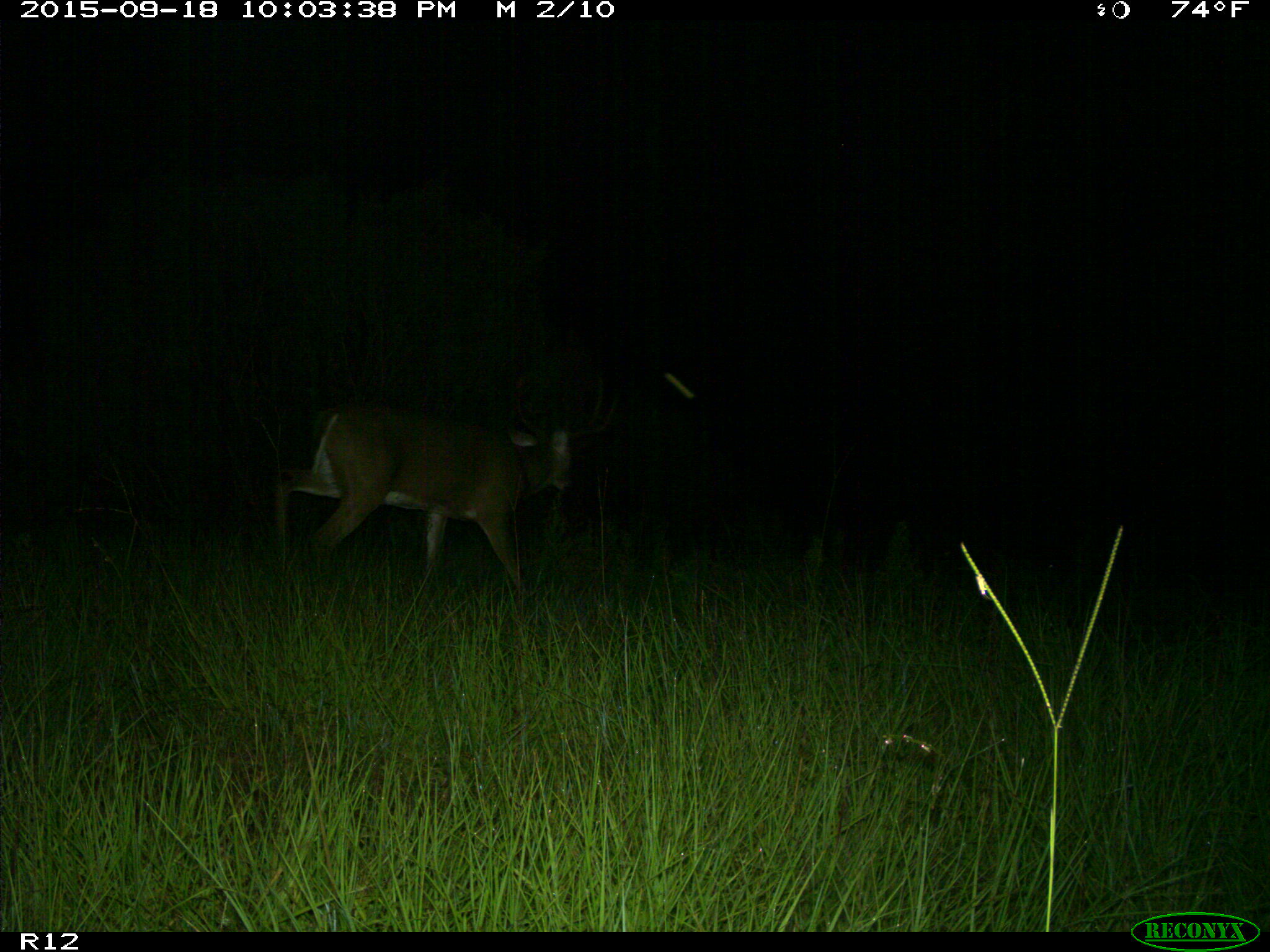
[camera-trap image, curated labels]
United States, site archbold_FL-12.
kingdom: Animalia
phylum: Chordata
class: Mammalia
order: Artiodactyla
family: Cervidae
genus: Odocoileus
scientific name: Odocoileus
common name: deer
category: unidentified deer